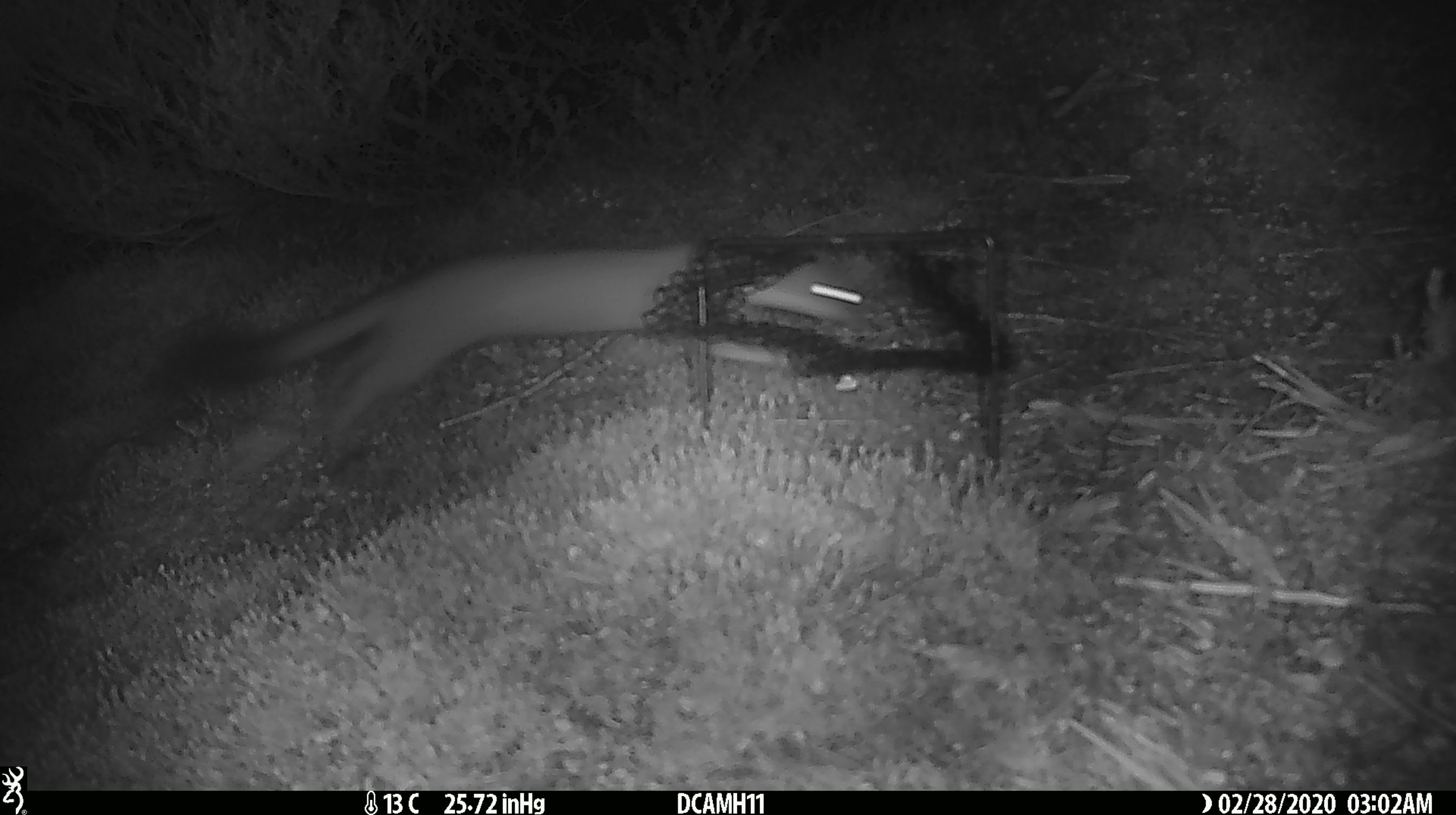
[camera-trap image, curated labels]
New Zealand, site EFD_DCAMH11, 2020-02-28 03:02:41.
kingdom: Animalia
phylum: Chordata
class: Mammalia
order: Carnivora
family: Mustelidae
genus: Mustela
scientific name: Mustela erminea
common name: stoat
Stoat (Mustela erminea).